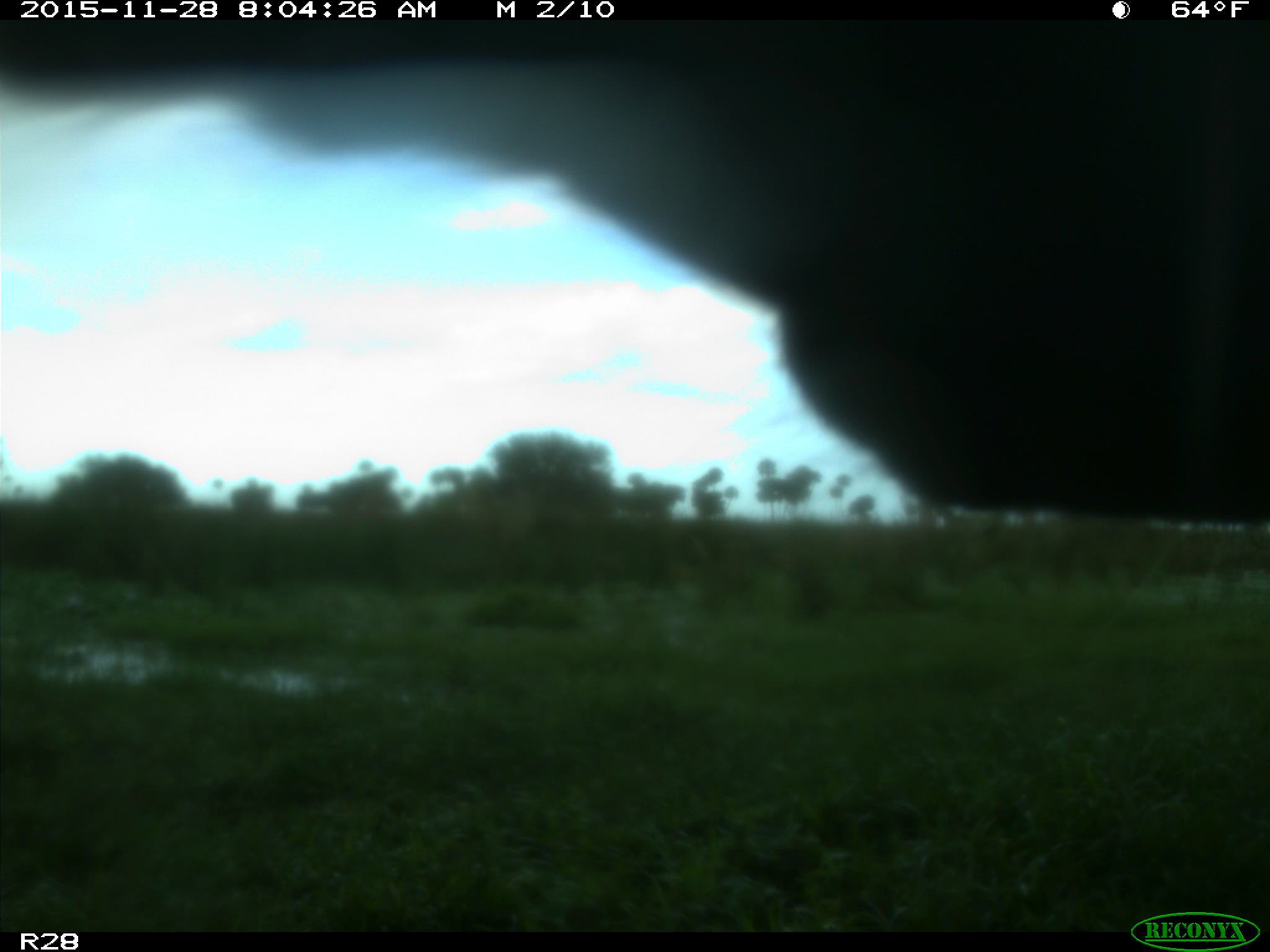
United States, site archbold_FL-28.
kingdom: Animalia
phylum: Chordata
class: Mammalia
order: Artiodactyla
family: Bovidae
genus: Bos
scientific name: Bos taurus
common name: domestic cow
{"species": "Bos taurus (domestic cow)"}